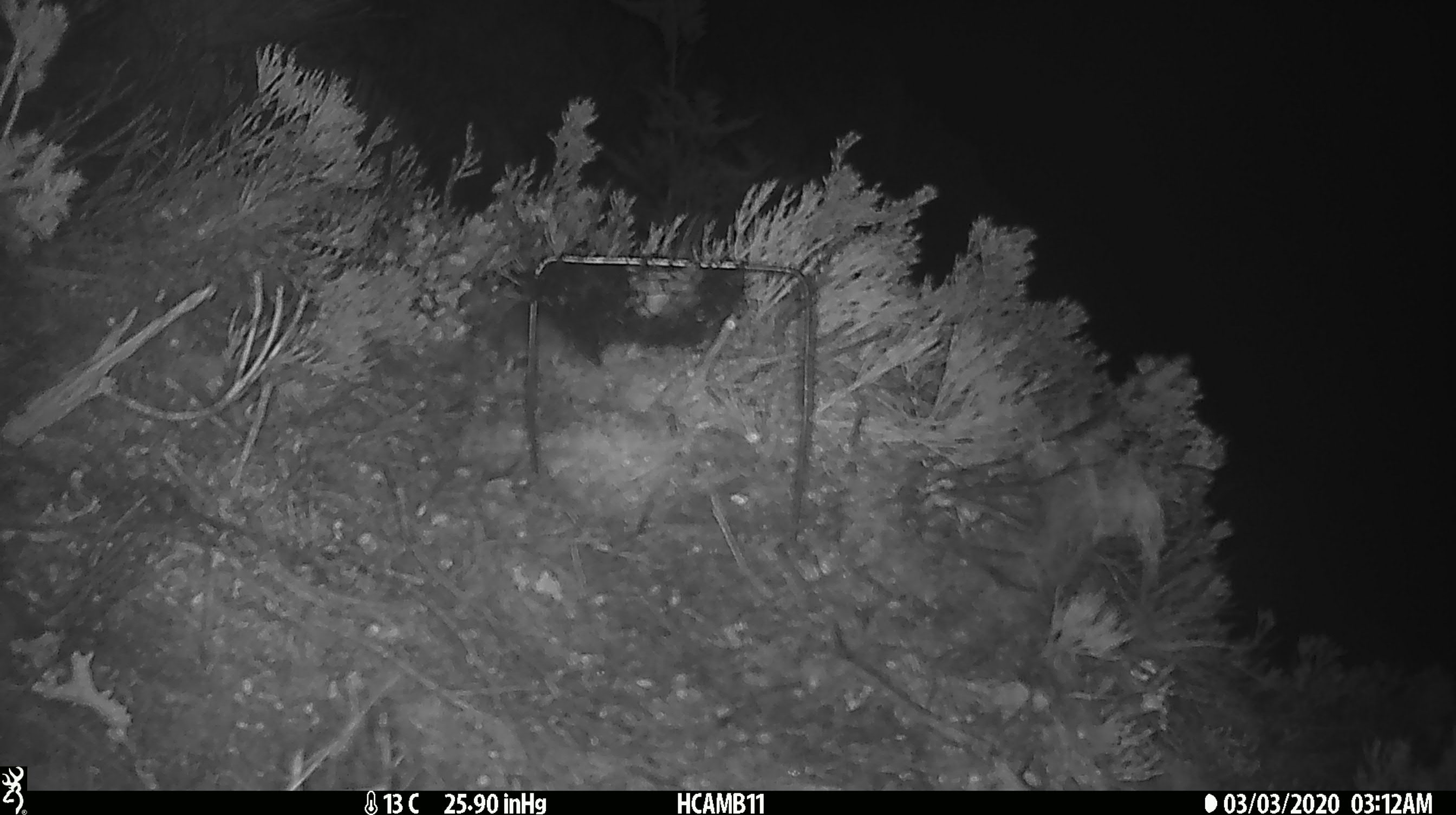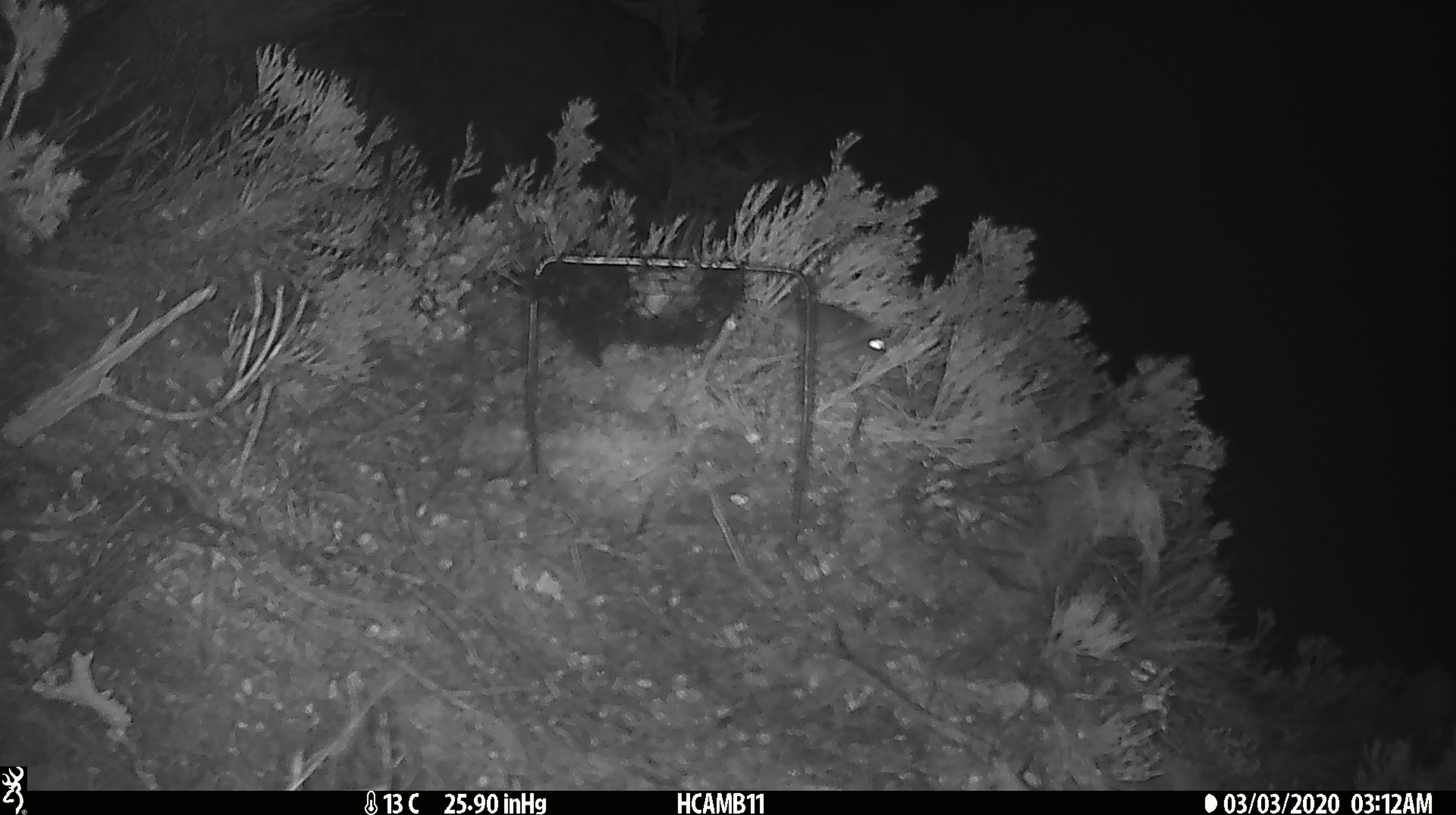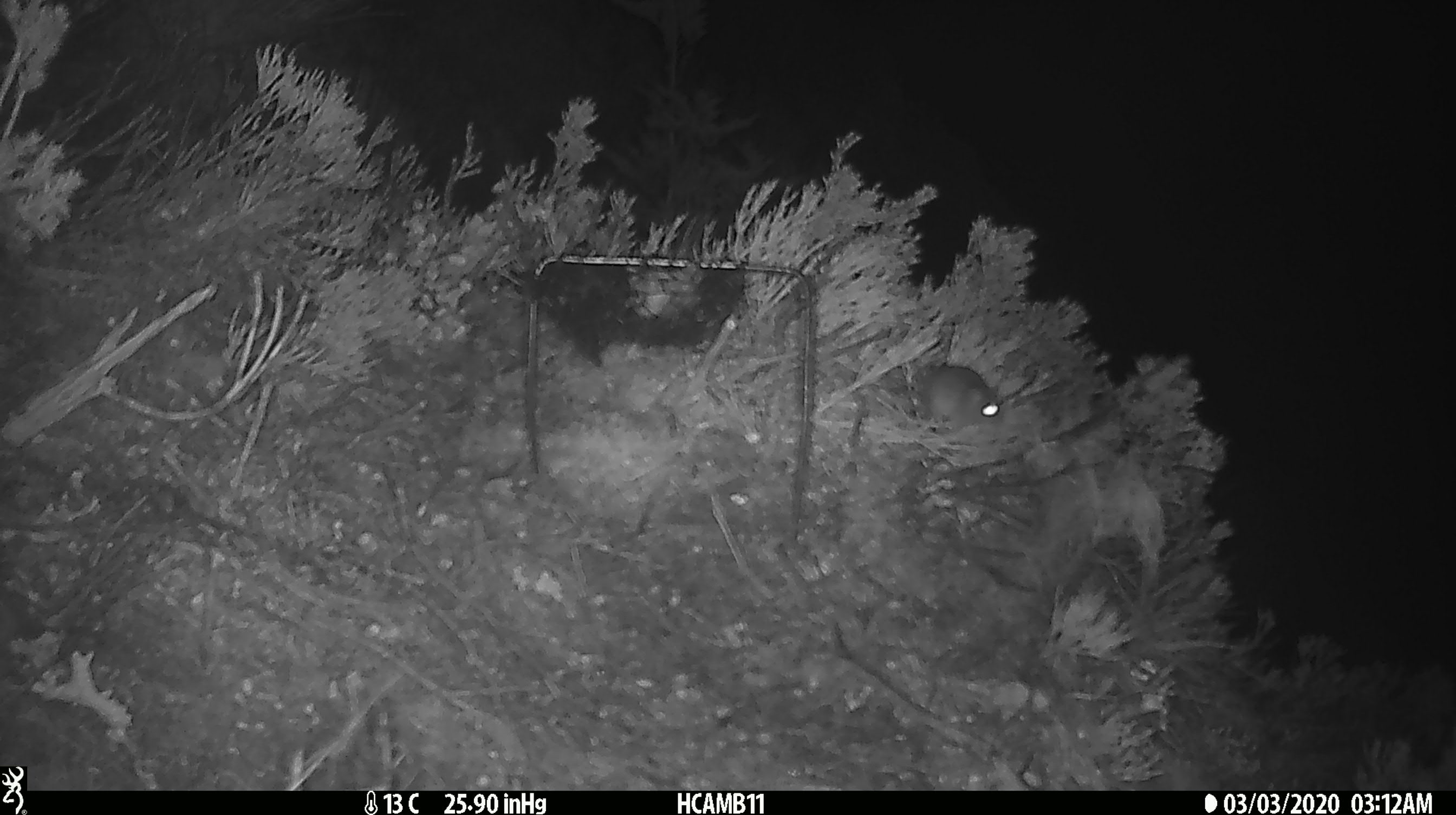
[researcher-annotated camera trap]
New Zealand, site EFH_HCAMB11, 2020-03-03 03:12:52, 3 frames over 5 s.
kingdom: Animalia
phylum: Chordata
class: Mammalia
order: Rodentia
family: Muridae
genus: Mus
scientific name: Mus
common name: mouse